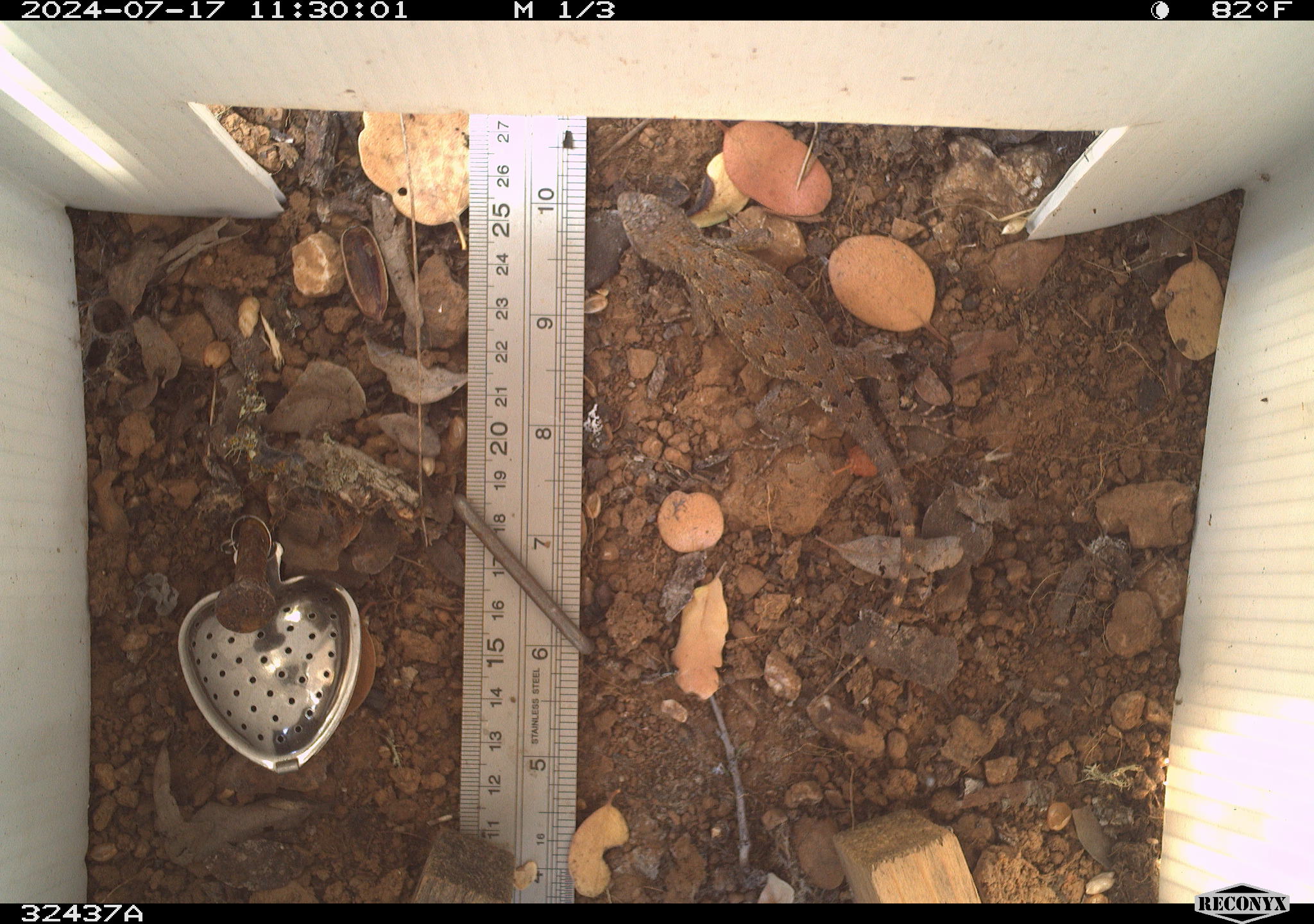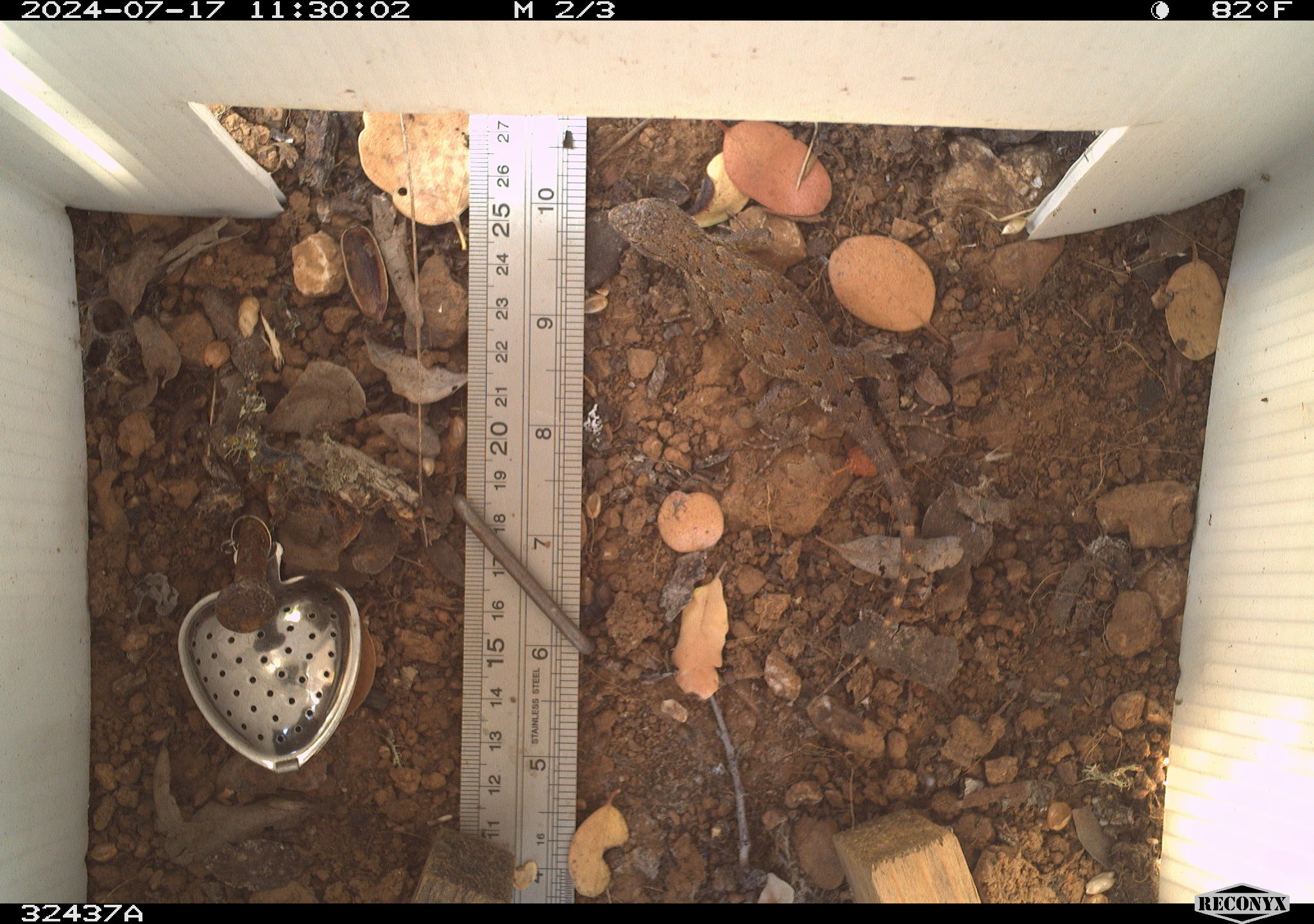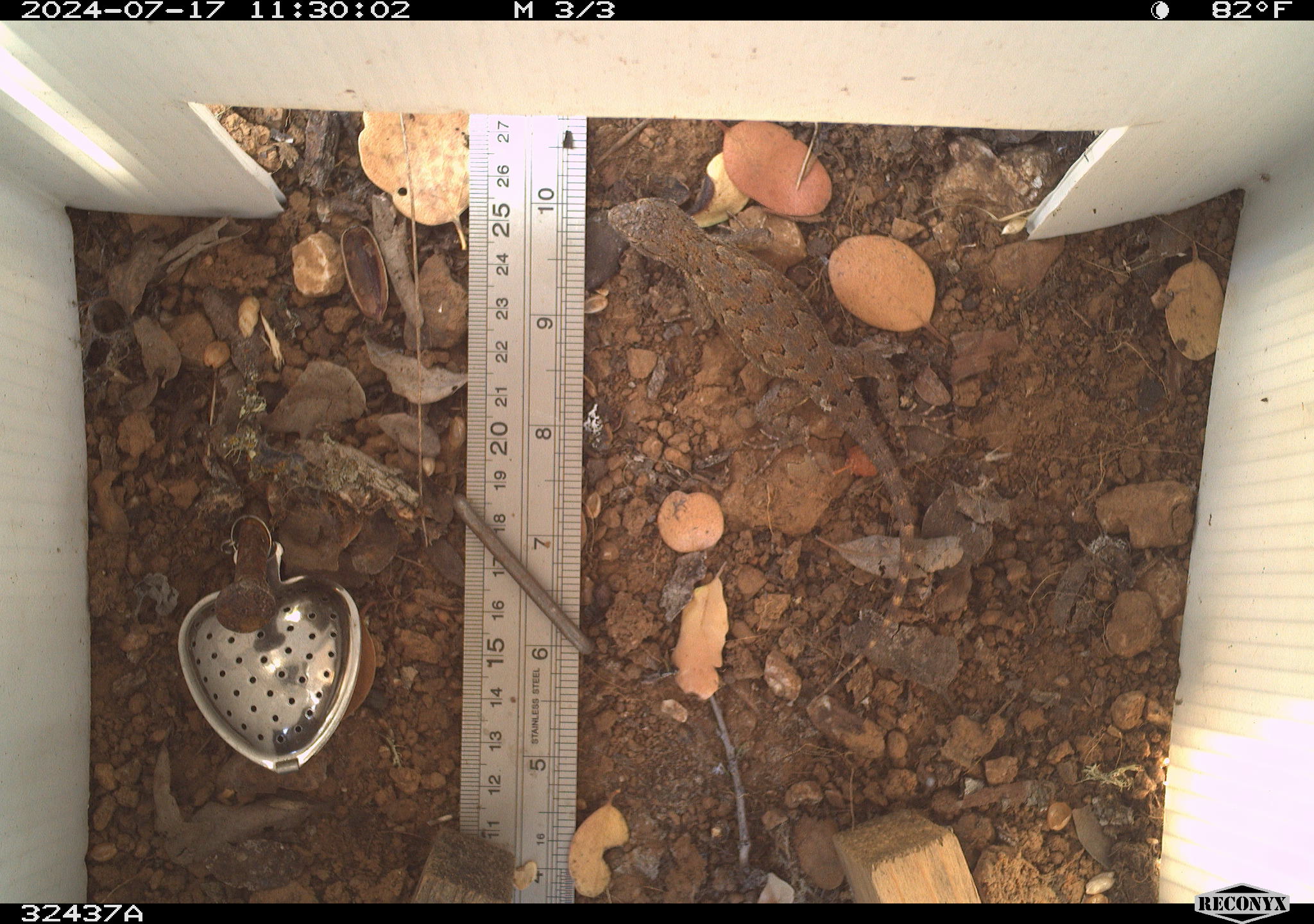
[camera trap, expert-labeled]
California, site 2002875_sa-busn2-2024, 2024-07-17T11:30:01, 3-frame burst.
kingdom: Animalia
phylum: Chordata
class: Reptilia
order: Squamata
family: Phrynosomatidae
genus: Sceloporus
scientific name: Sceloporus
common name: spiny lizards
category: sceloporus species